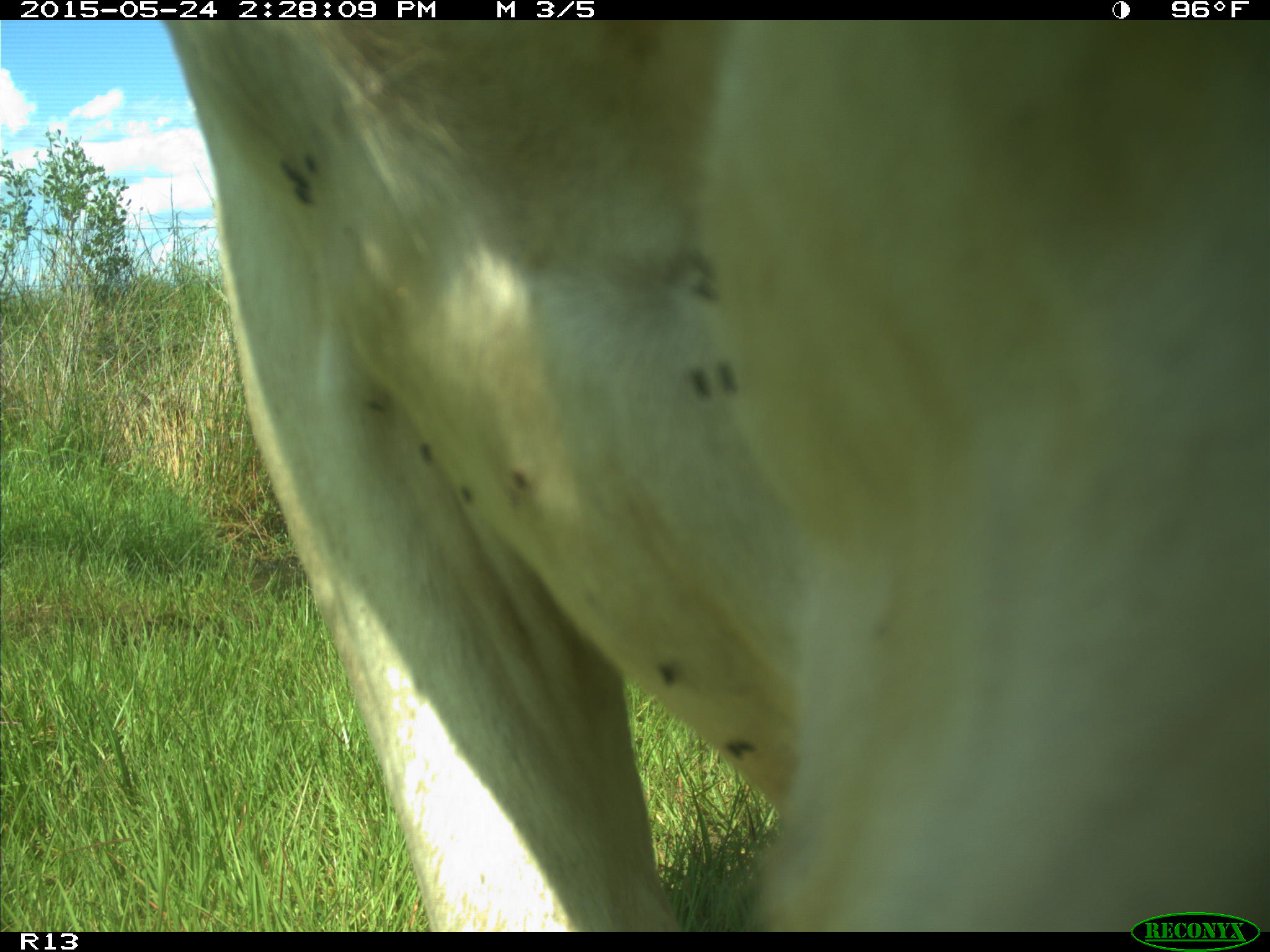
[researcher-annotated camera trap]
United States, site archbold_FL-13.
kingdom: Animalia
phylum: Chordata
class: Mammalia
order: Artiodactyla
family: Bovidae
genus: Bos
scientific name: Bos taurus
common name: domestic cow